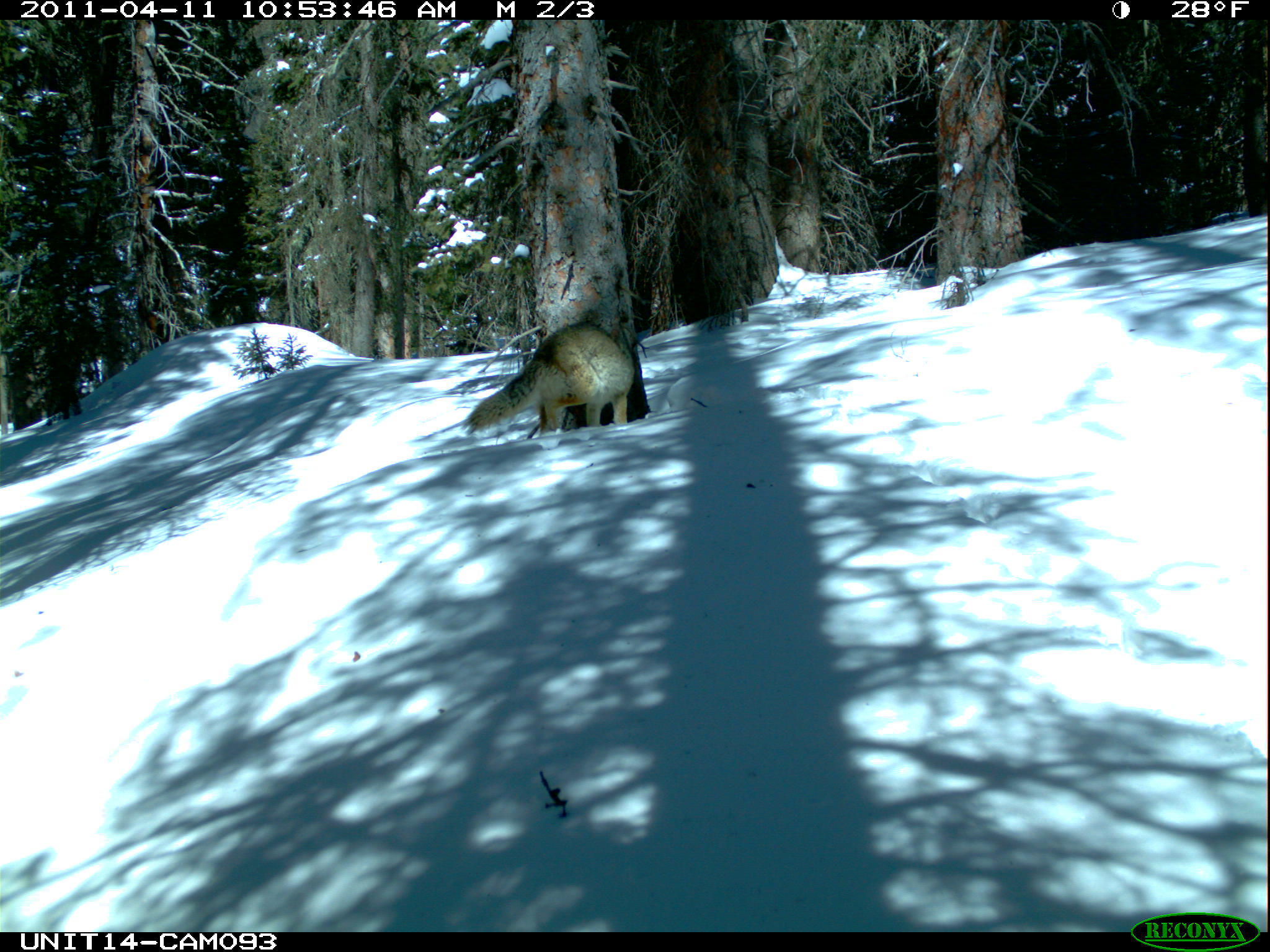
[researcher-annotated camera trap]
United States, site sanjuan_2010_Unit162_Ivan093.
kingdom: Animalia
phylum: Chordata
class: Mammalia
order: Carnivora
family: Canidae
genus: Canis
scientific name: Canis latrans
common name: coyote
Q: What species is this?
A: Canis latrans (coyote).